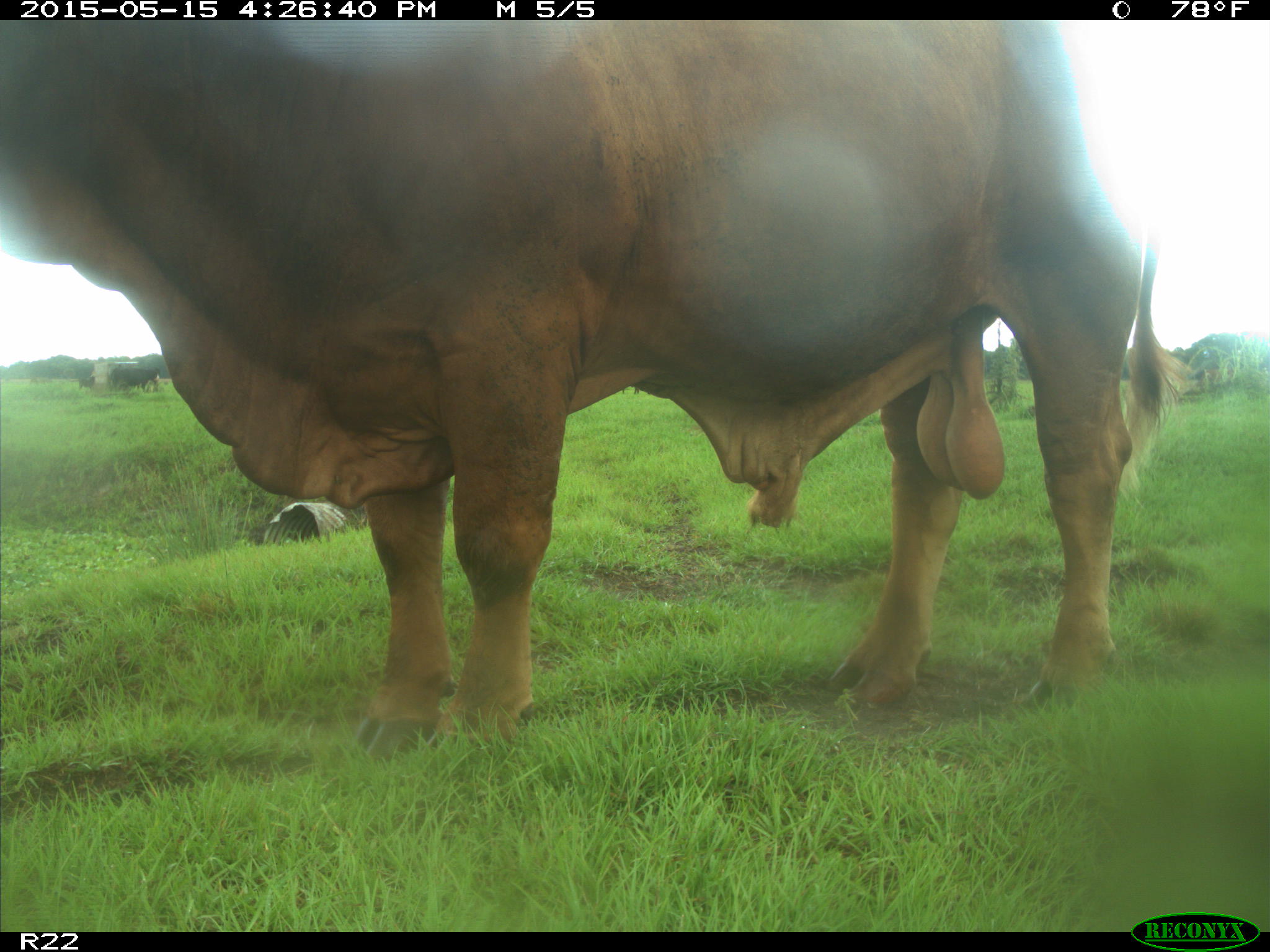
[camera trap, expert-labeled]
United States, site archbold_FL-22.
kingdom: Animalia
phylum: Chordata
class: Mammalia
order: Artiodactyla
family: Bovidae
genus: Bos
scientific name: Bos taurus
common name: domestic cow